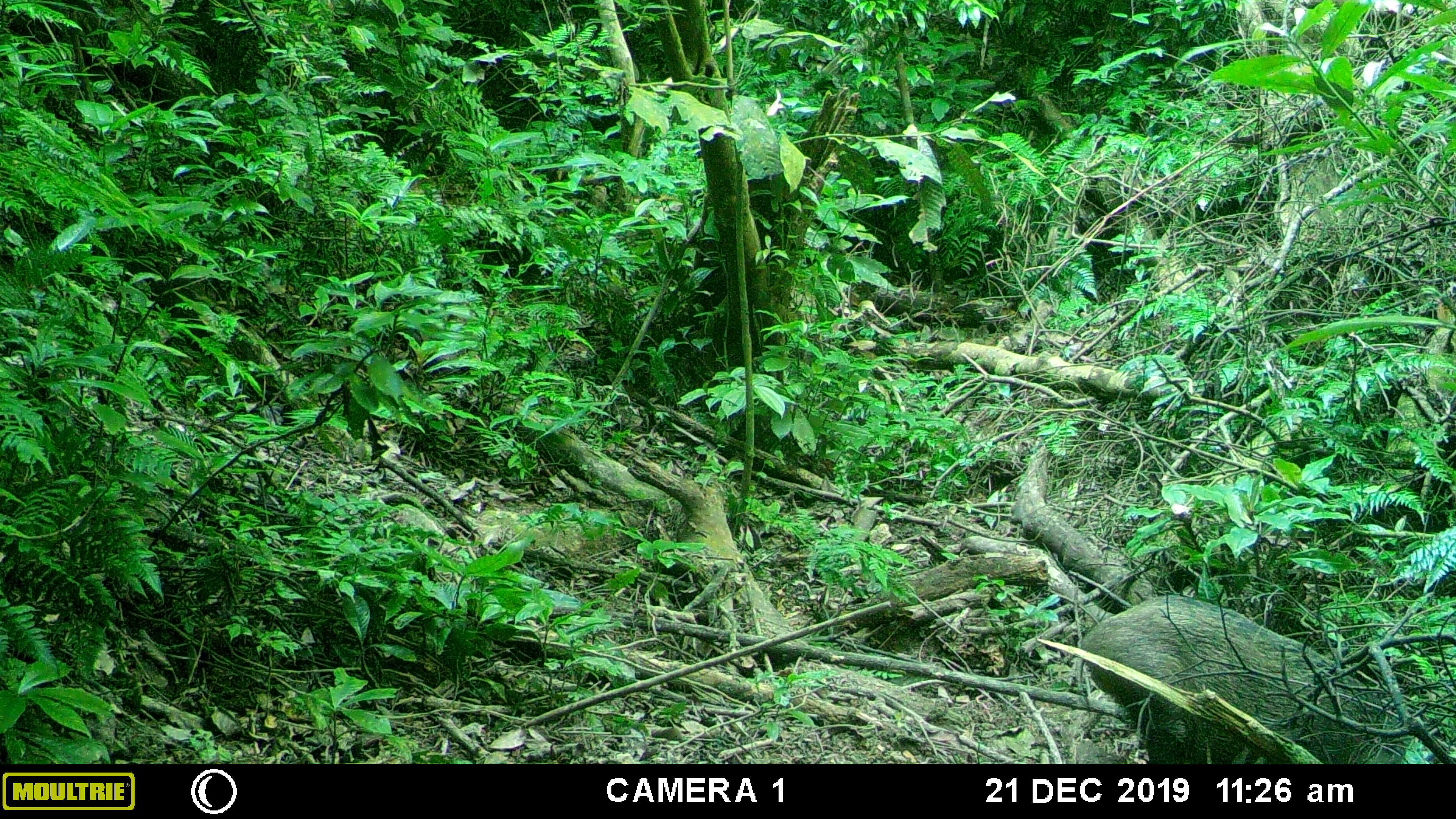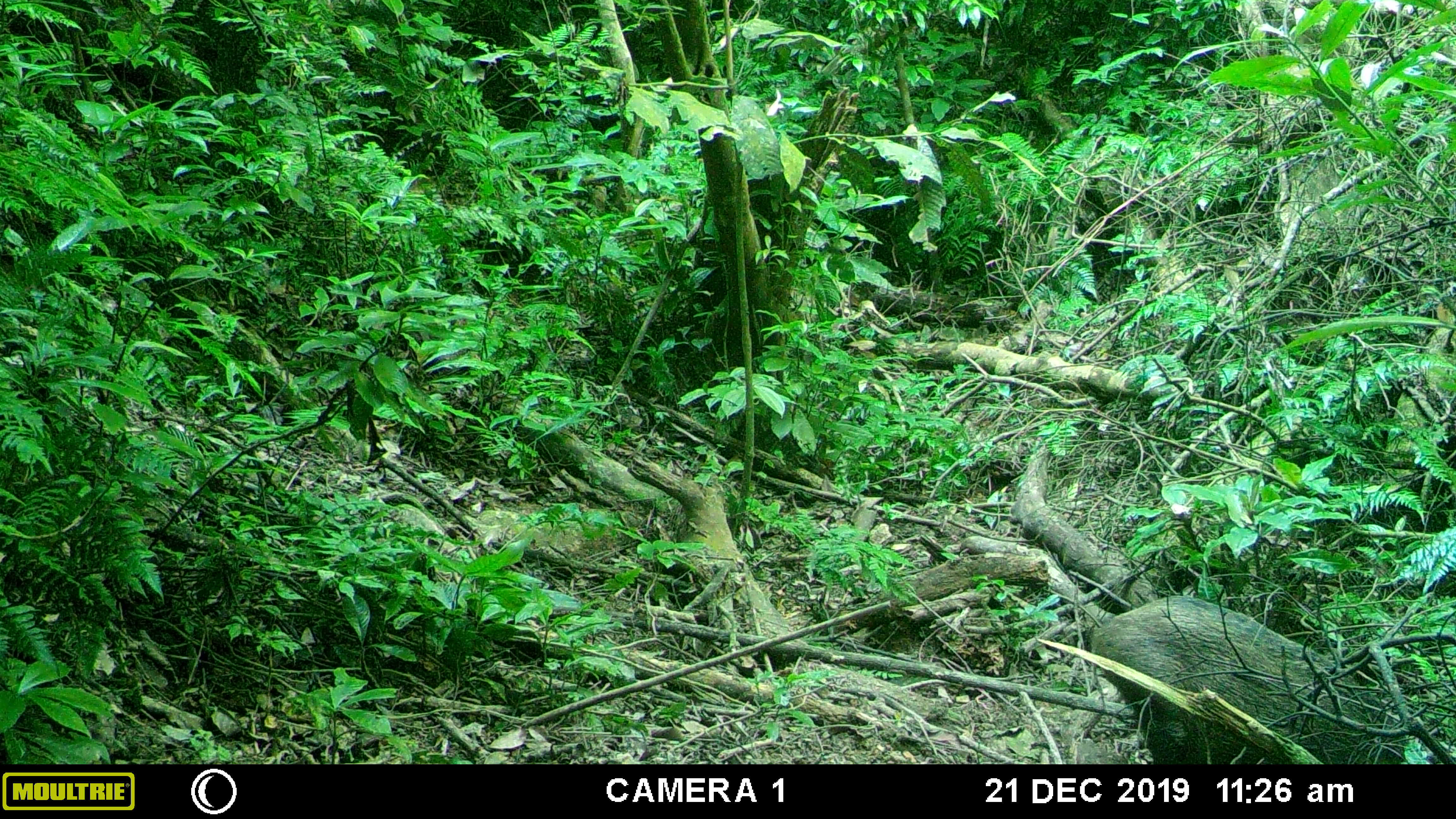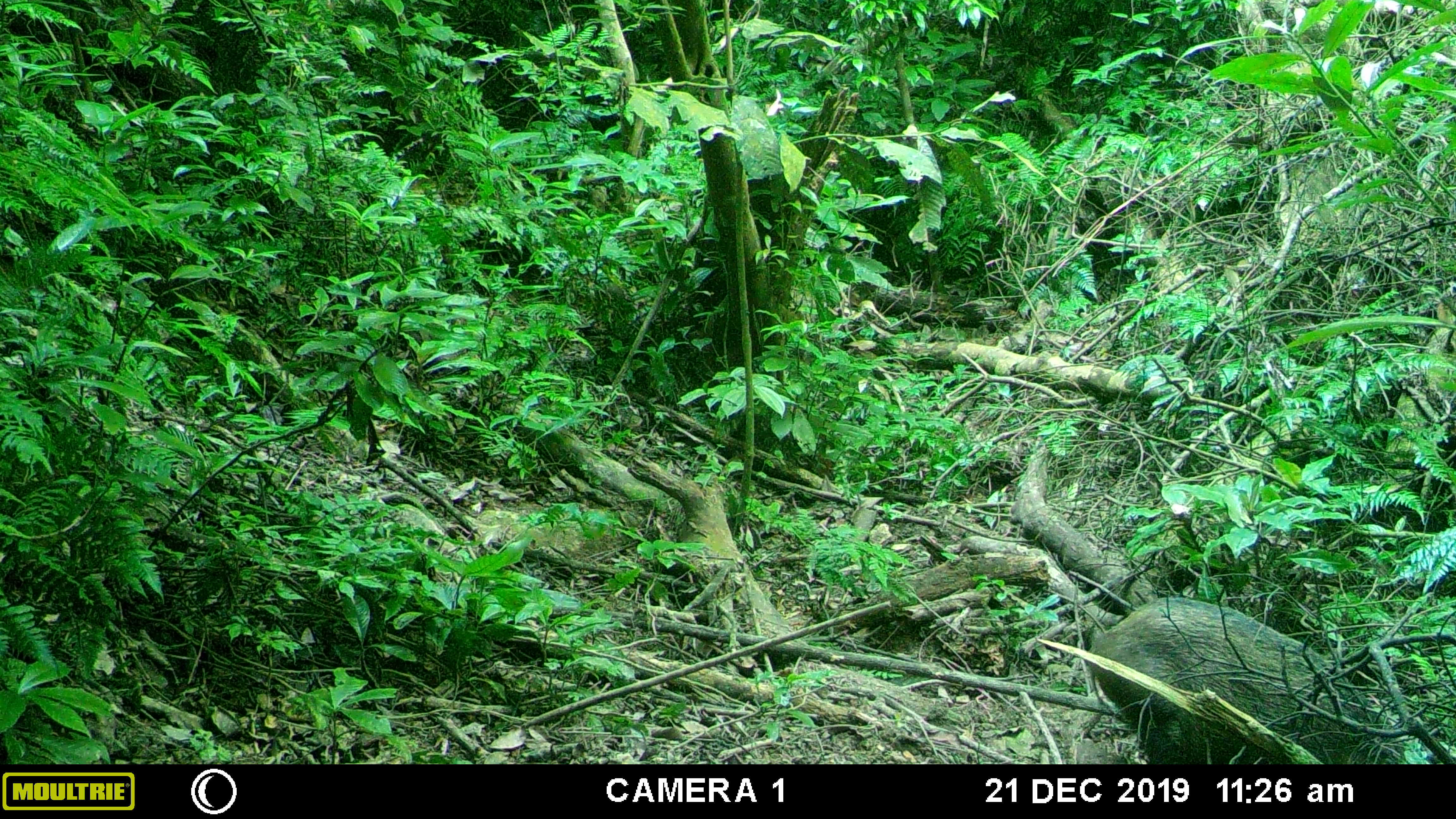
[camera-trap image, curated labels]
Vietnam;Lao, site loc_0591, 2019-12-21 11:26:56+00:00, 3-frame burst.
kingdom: Animalia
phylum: Chordata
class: Mammalia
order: Artiodactyla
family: Suidae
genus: Sus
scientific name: Sus scrofa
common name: eurasian wild pig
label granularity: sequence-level